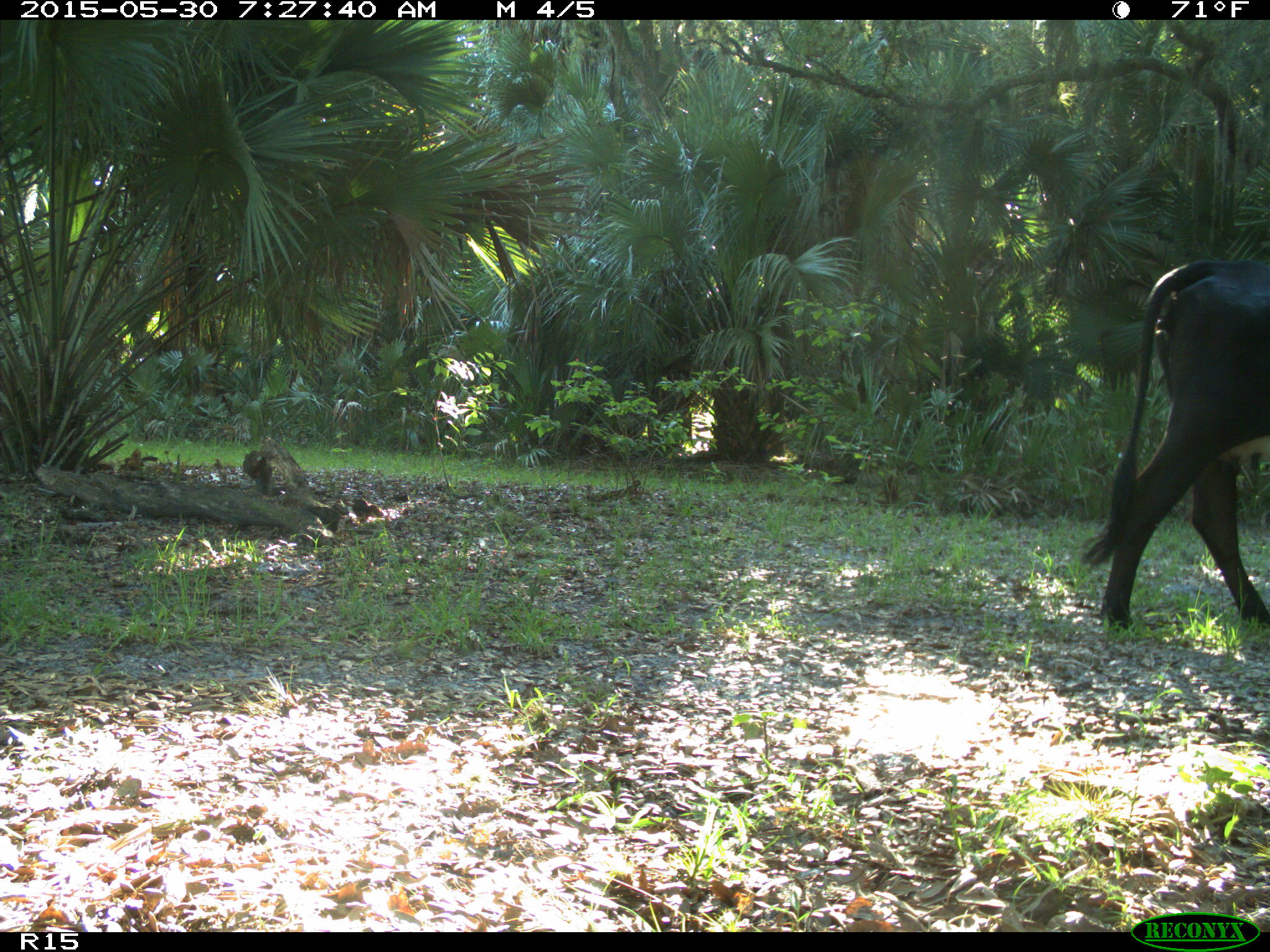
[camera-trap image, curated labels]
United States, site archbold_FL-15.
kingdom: Animalia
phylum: Chordata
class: Mammalia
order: Artiodactyla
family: Bovidae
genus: Bos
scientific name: Bos taurus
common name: domestic cow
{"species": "Bos taurus (domestic cow)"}